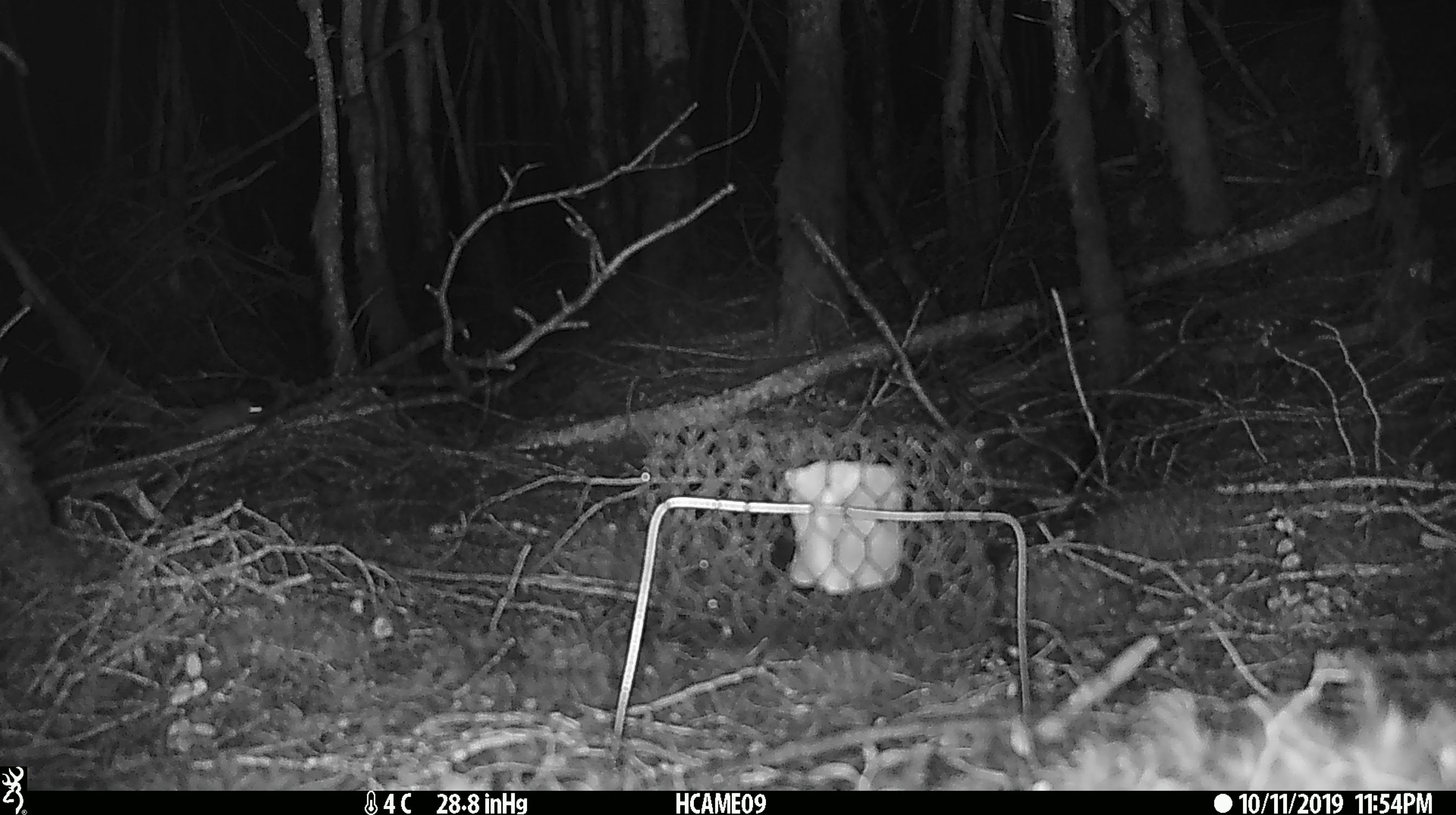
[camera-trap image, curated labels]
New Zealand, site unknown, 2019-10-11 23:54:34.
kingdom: Animalia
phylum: Chordata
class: Mammalia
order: Rodentia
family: Muridae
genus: Mus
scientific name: Mus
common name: mouse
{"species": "mouse (Mus)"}